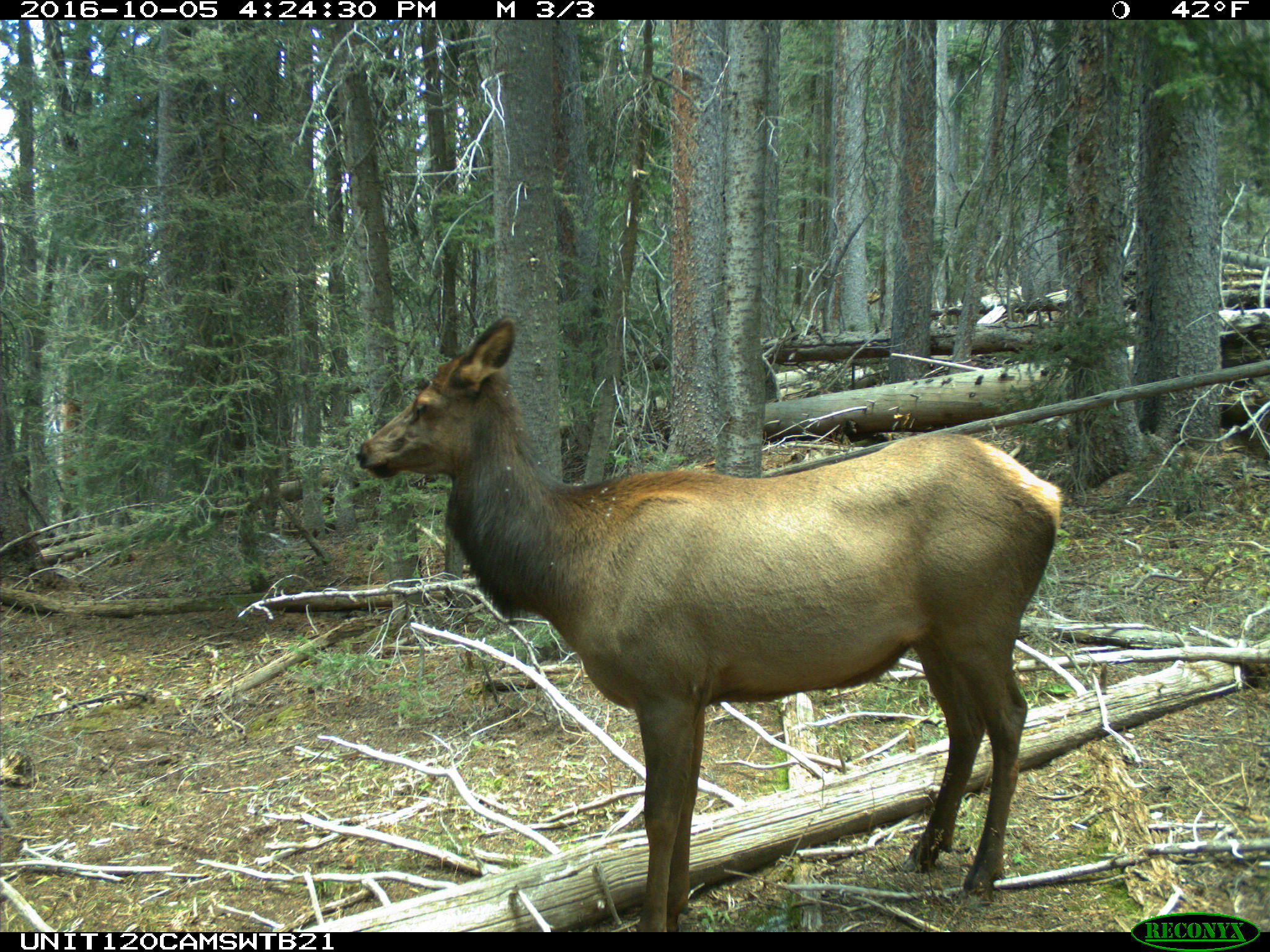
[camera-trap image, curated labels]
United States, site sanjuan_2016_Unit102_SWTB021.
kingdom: Animalia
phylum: Chordata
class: Mammalia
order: Artiodactyla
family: Cervidae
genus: Cervus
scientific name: Cervus elaphus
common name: red deer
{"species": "Cervus elaphus (red deer)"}